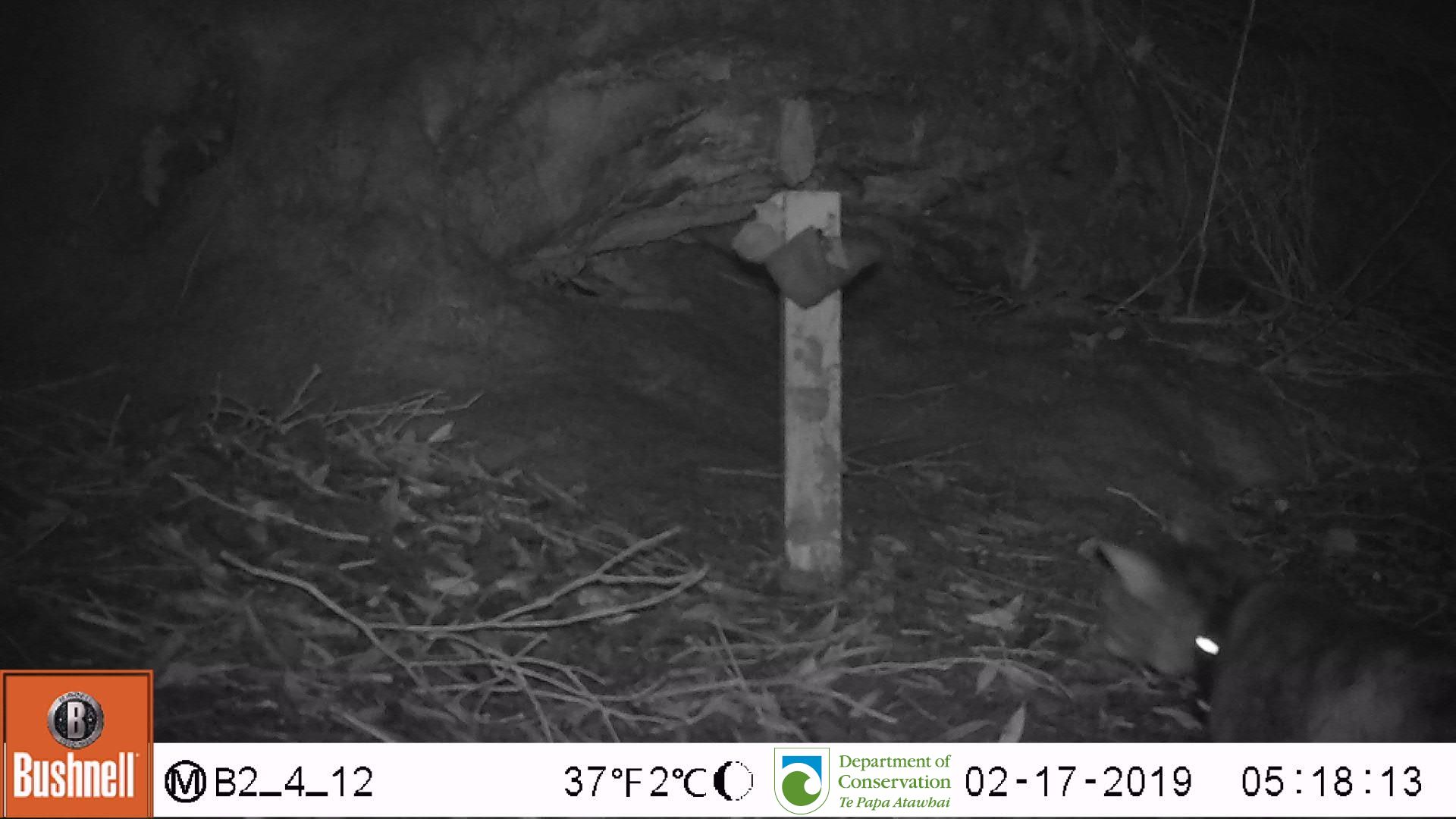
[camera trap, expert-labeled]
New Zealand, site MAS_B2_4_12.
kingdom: Animalia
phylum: Chordata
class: Mammalia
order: Carnivora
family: Felidae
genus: Felis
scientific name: Felis catus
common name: domestic cat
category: cat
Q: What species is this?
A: Cat (domestic cat) (Felis catus).